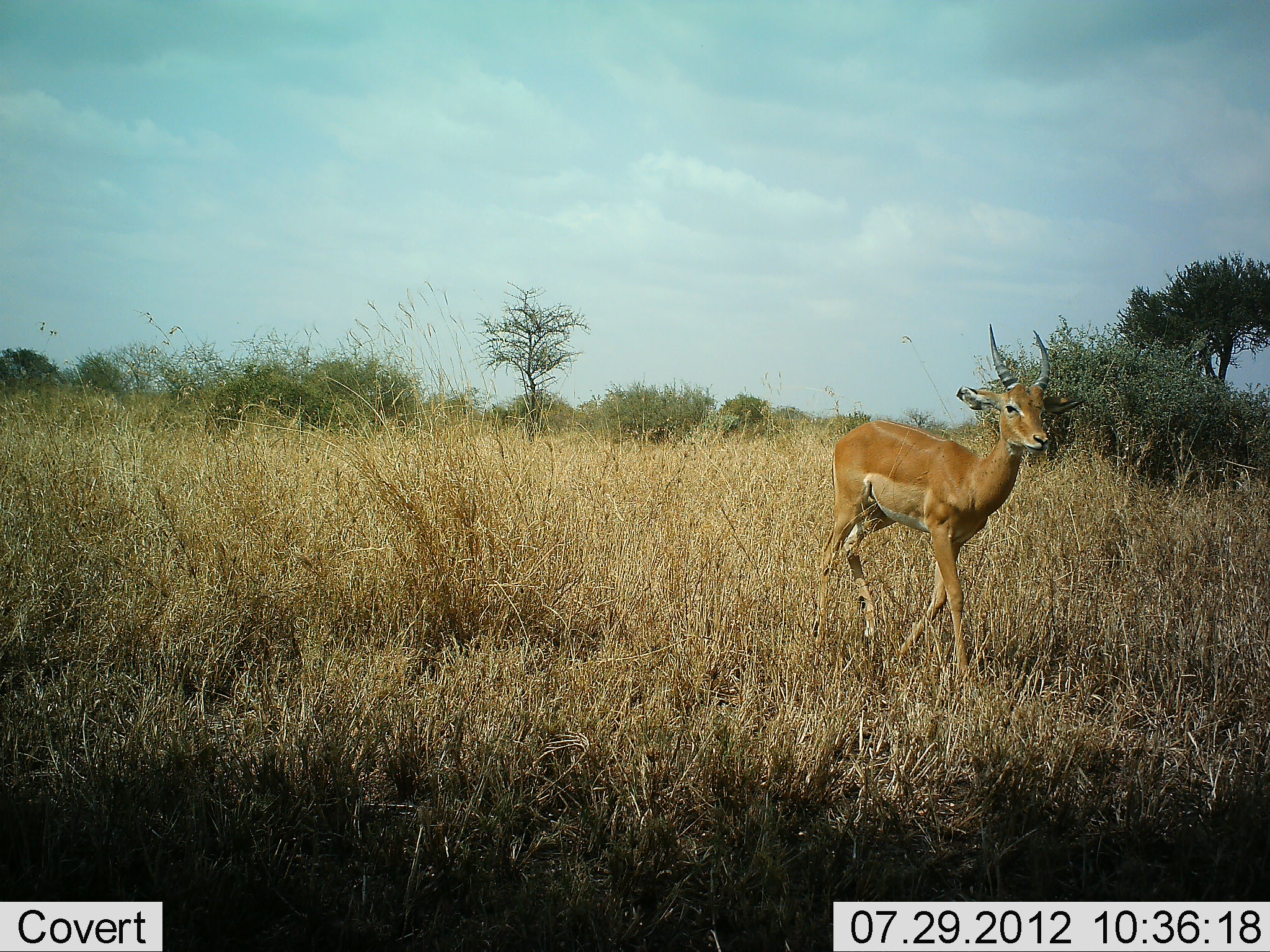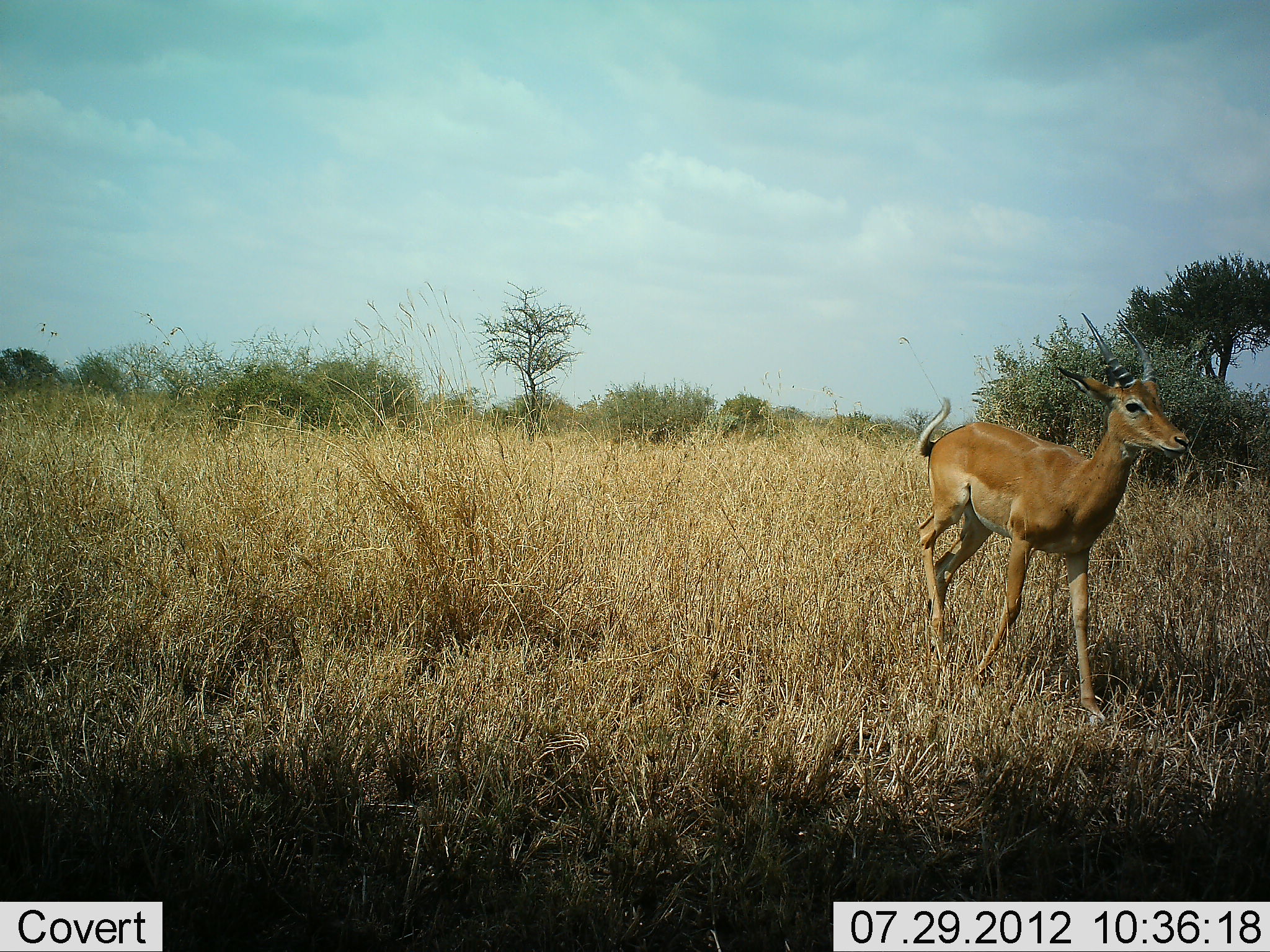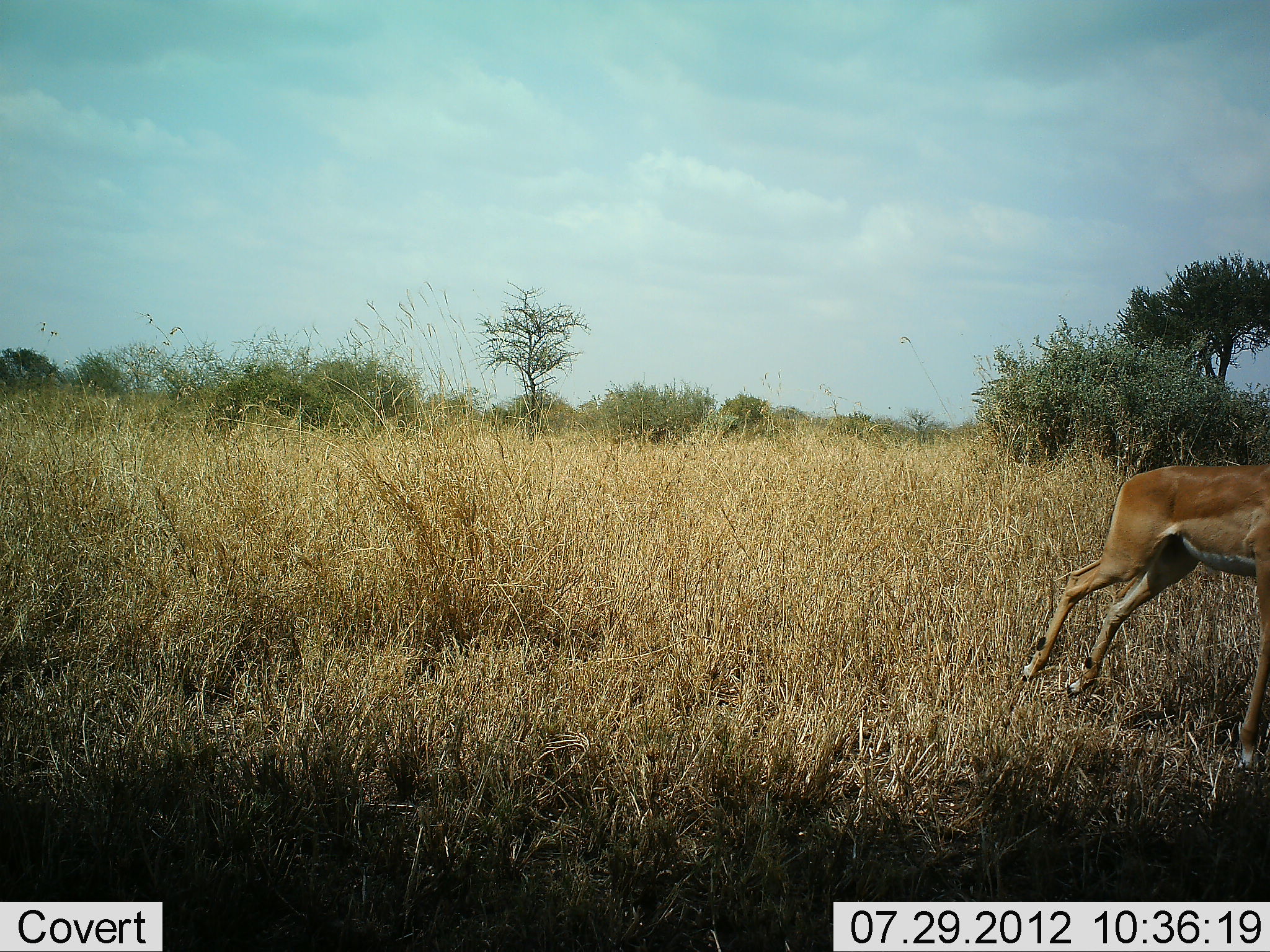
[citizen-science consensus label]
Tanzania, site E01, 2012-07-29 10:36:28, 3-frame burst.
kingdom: Animalia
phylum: Chordata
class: Mammalia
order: Artiodactyla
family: Bovidae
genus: Aepyceros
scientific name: Aepyceros melampus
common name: impala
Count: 1.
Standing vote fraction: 0%.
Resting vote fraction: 0%.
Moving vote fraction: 100%.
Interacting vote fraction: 0%.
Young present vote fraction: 0%.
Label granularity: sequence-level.